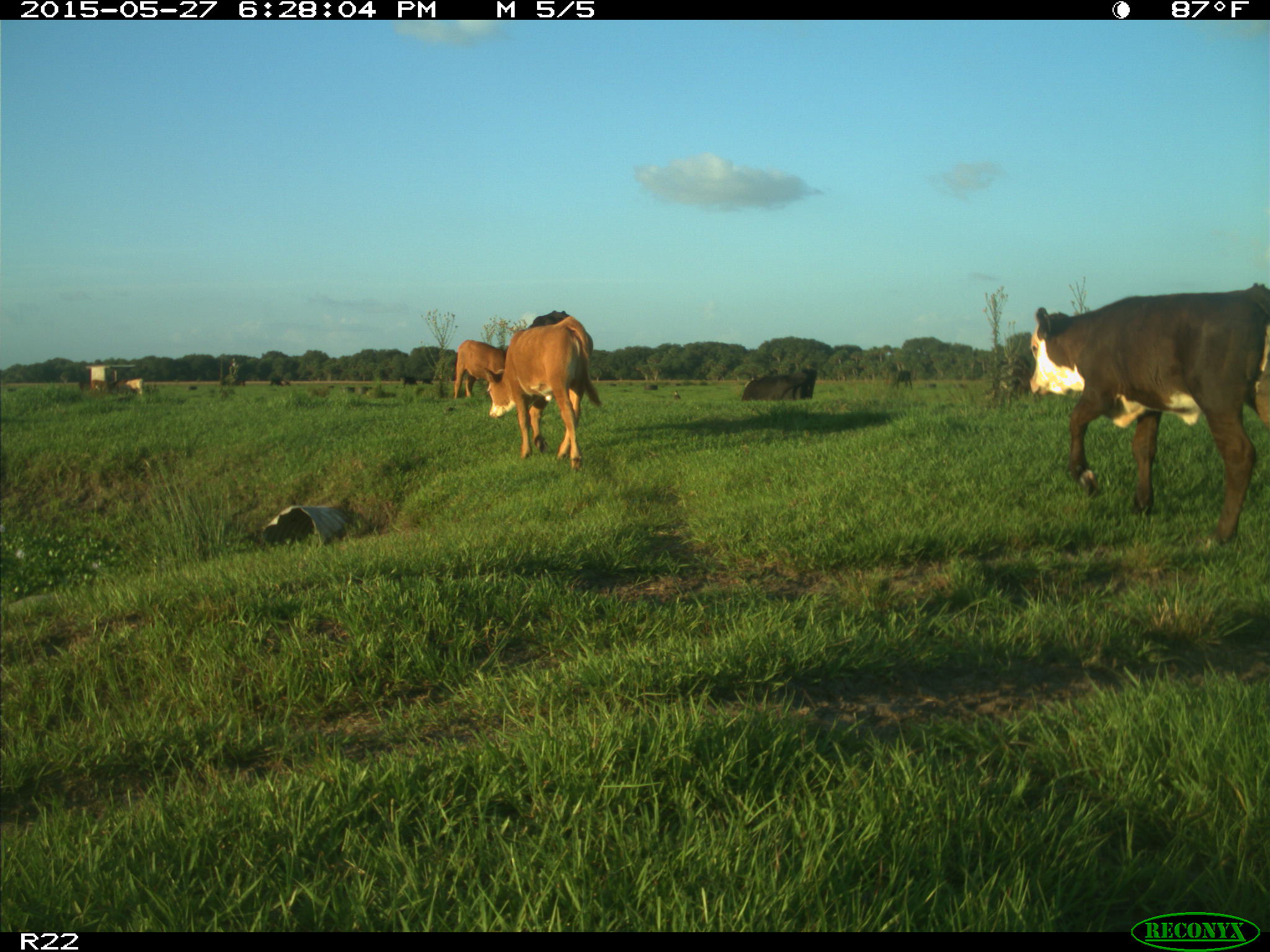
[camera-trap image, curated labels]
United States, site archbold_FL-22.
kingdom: Animalia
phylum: Chordata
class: Mammalia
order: Artiodactyla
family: Bovidae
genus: Bos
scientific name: Bos taurus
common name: domestic cow